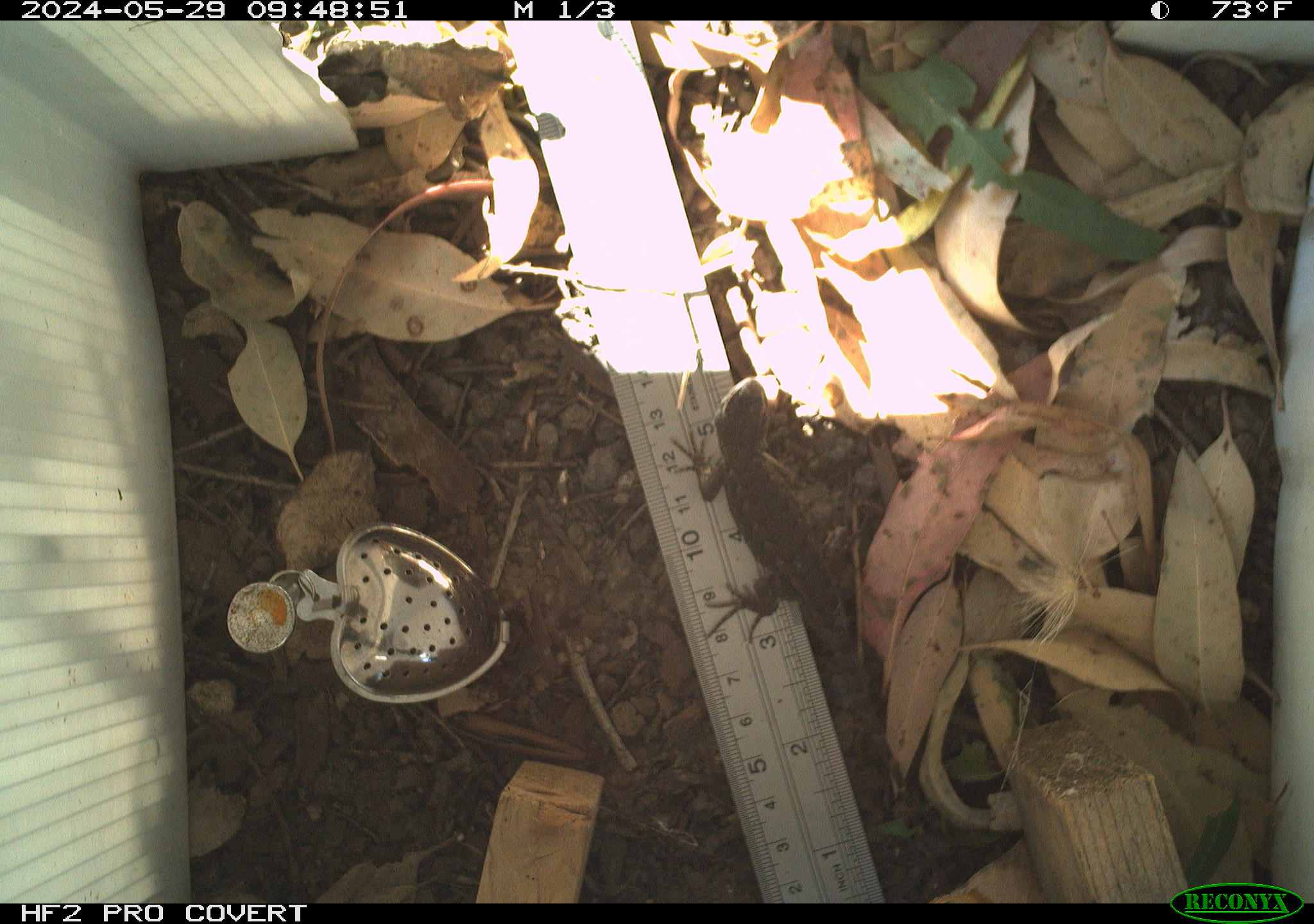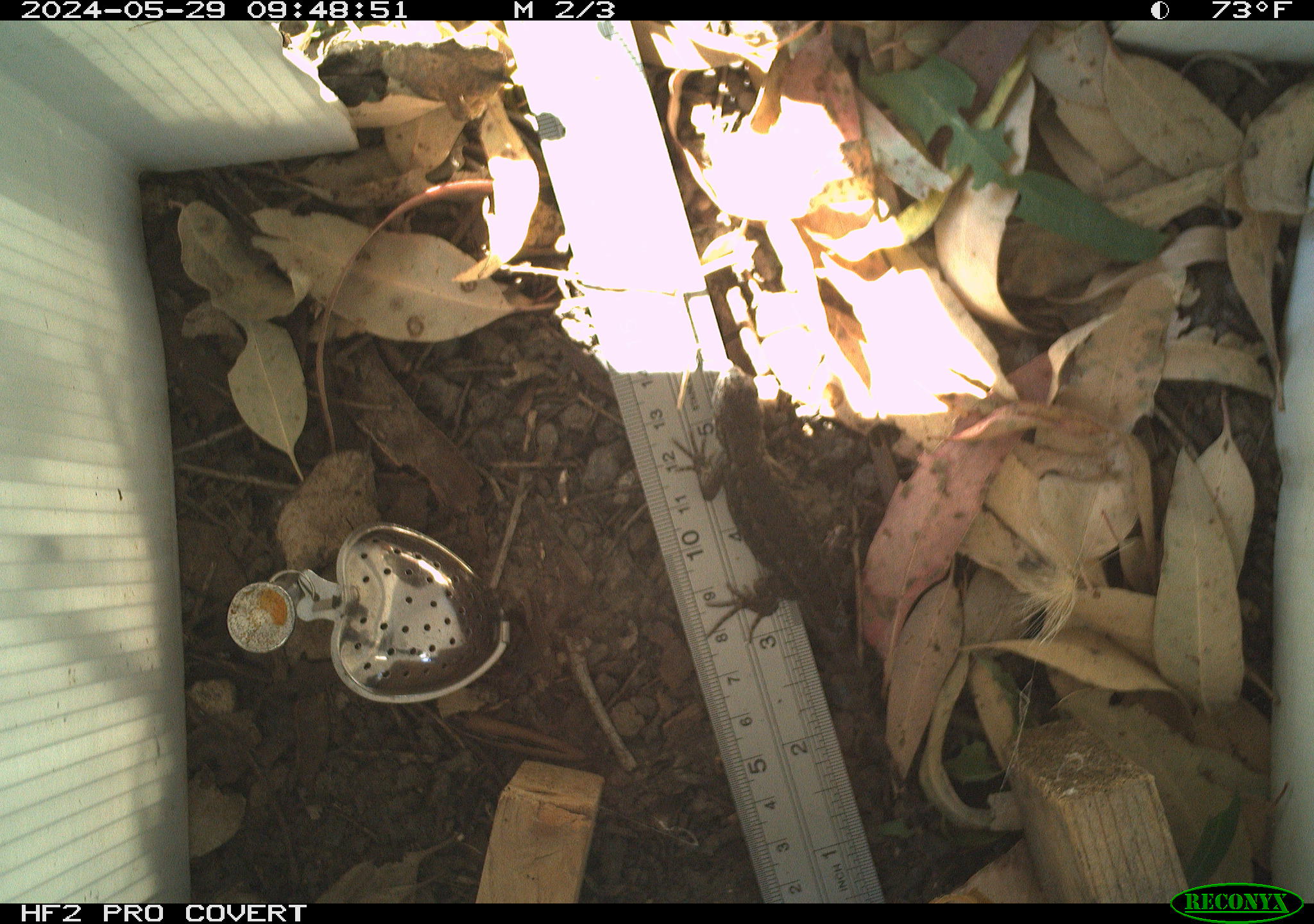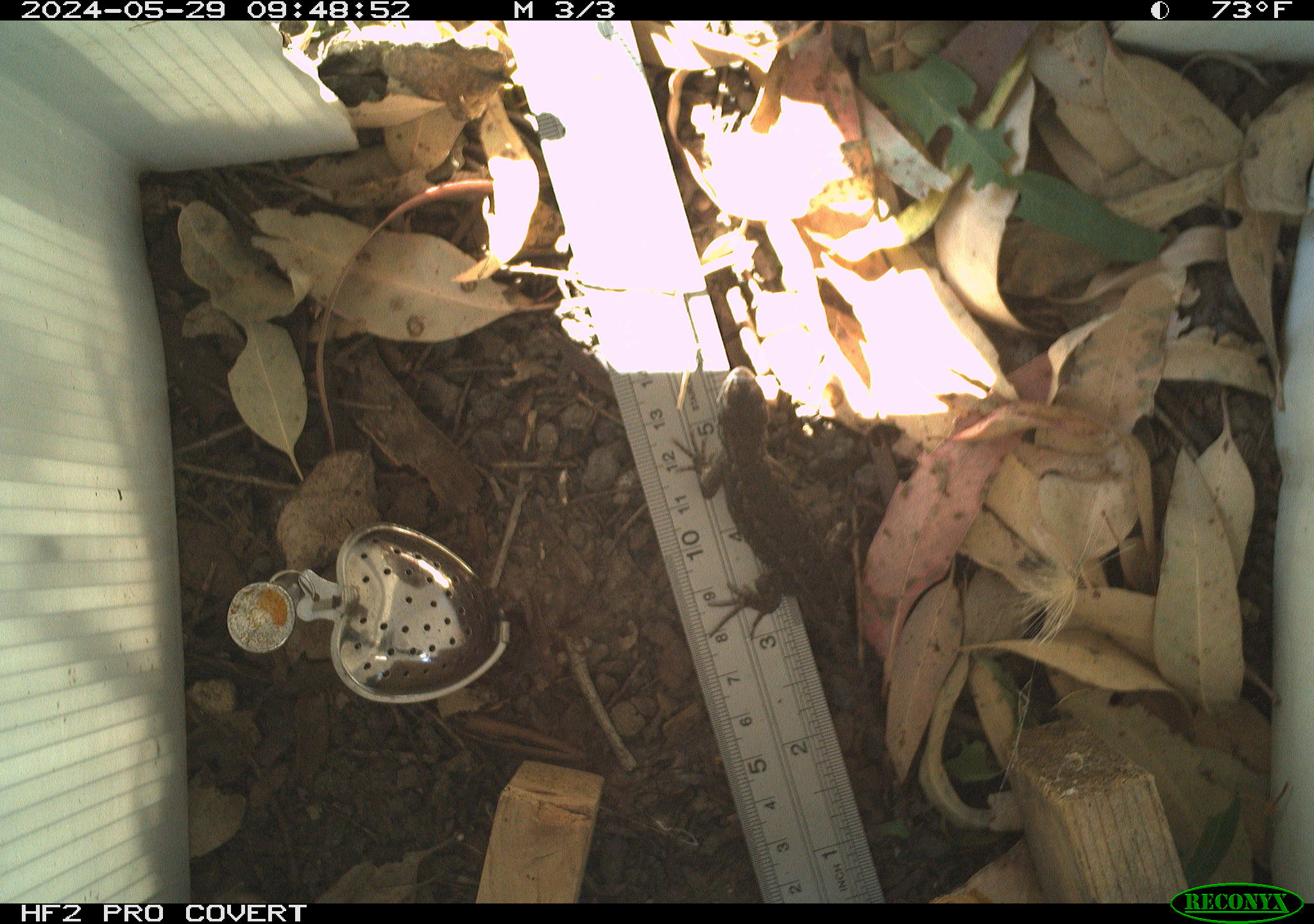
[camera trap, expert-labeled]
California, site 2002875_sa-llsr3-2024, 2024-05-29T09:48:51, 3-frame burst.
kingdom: Animalia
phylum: Chordata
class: Reptilia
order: Squamata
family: Phrynosomatidae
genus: Sceloporus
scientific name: Sceloporus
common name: spiny lizards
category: sceloporus species